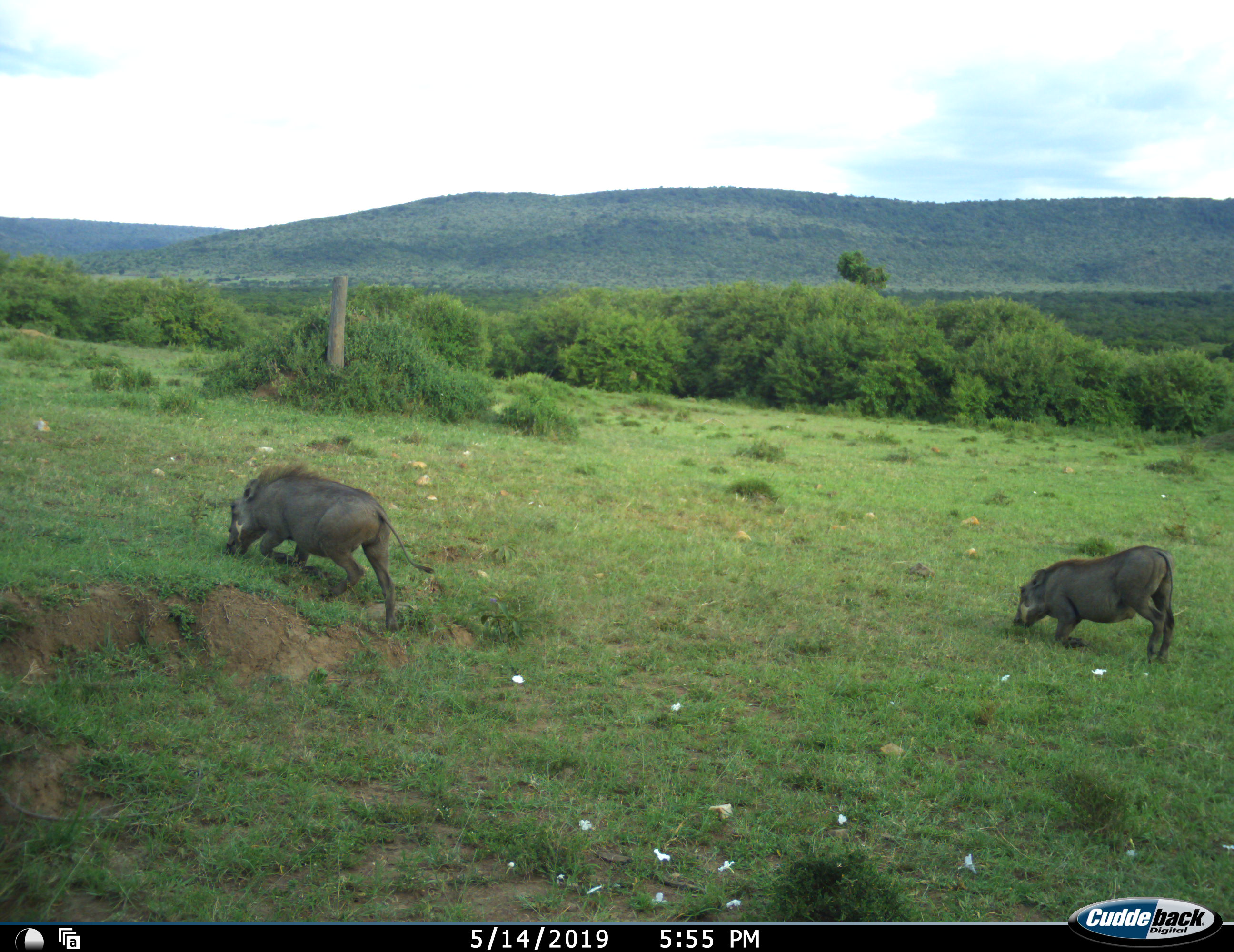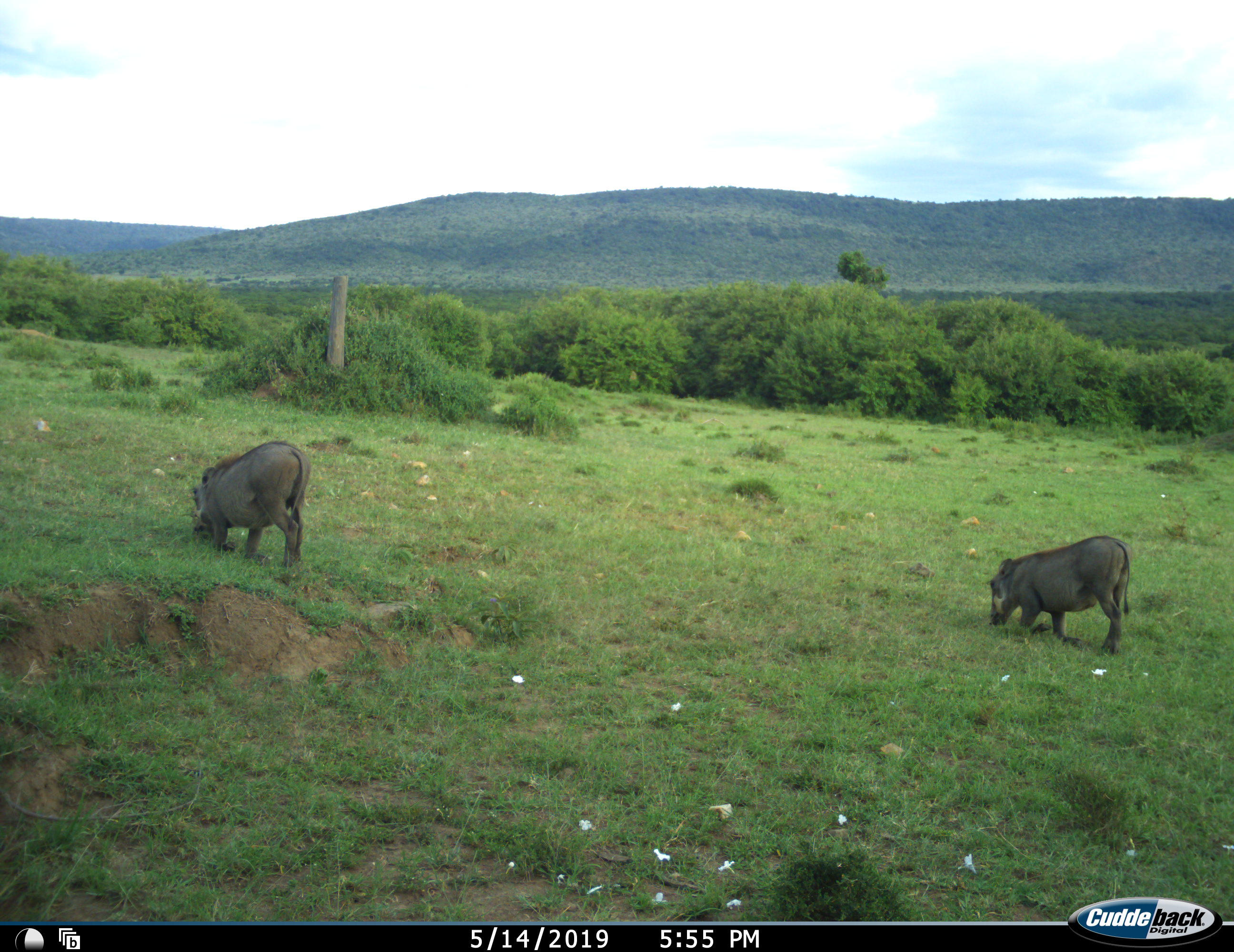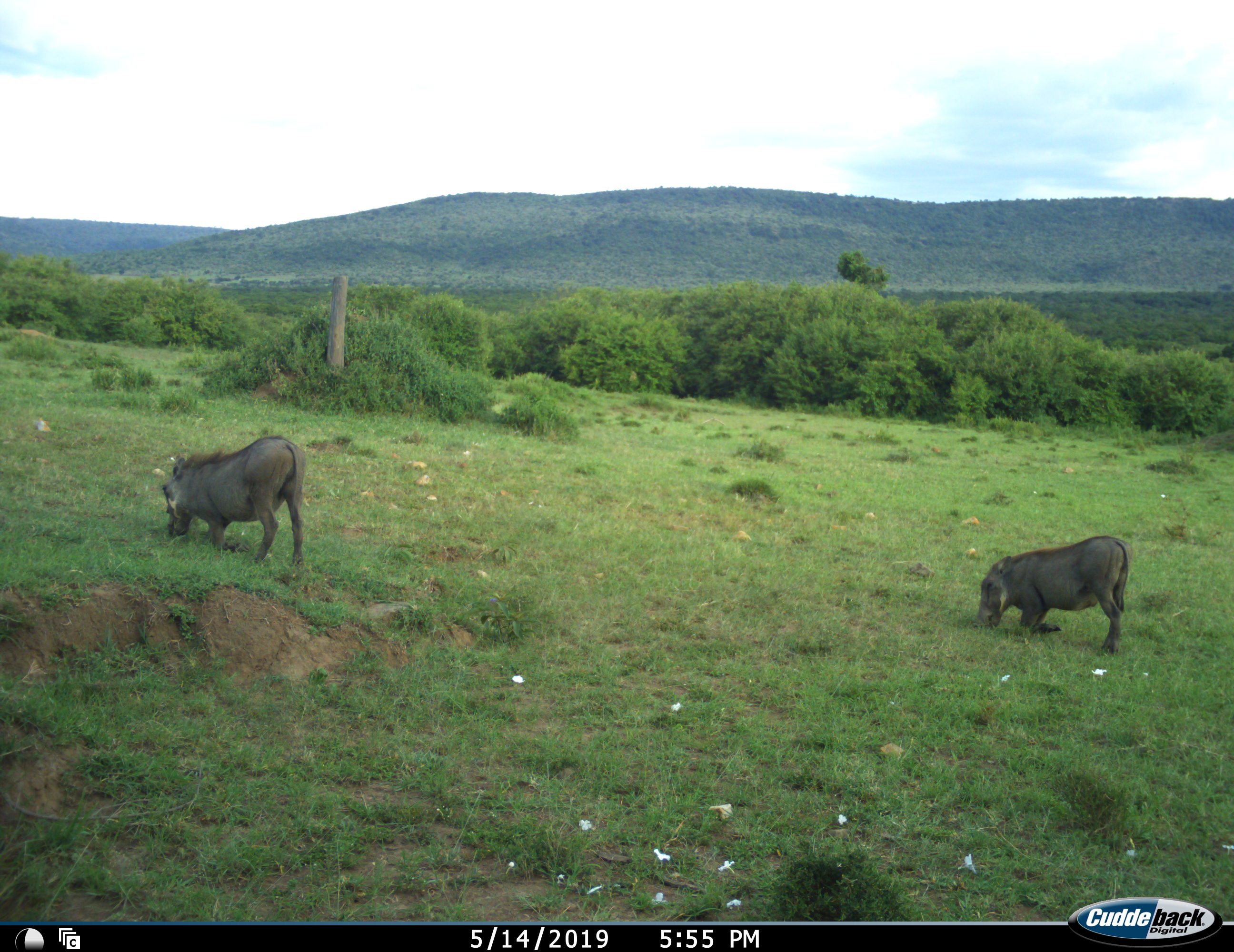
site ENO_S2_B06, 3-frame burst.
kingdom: Animalia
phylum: Chordata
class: Mammalia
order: Artiodactyla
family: Suidae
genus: Phacochoerus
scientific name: Phacochoerus africanus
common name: warthog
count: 2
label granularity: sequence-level